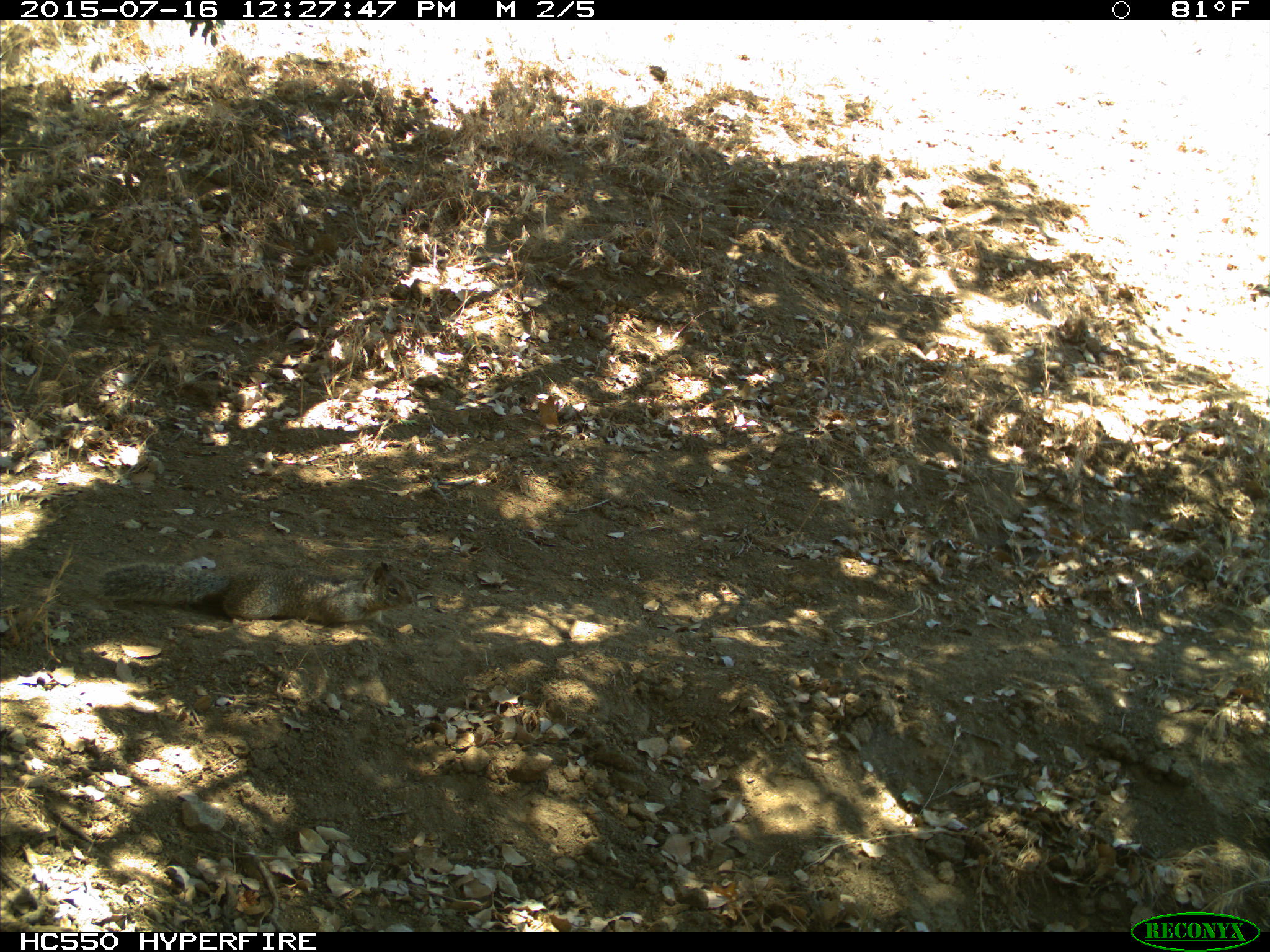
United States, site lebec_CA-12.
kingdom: Animalia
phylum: Chordata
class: Mammalia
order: Rodentia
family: Sciuridae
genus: Otospermophilus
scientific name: Otospermophilus beecheyi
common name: california ground squirrel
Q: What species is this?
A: Otospermophilus beecheyi (california ground squirrel).